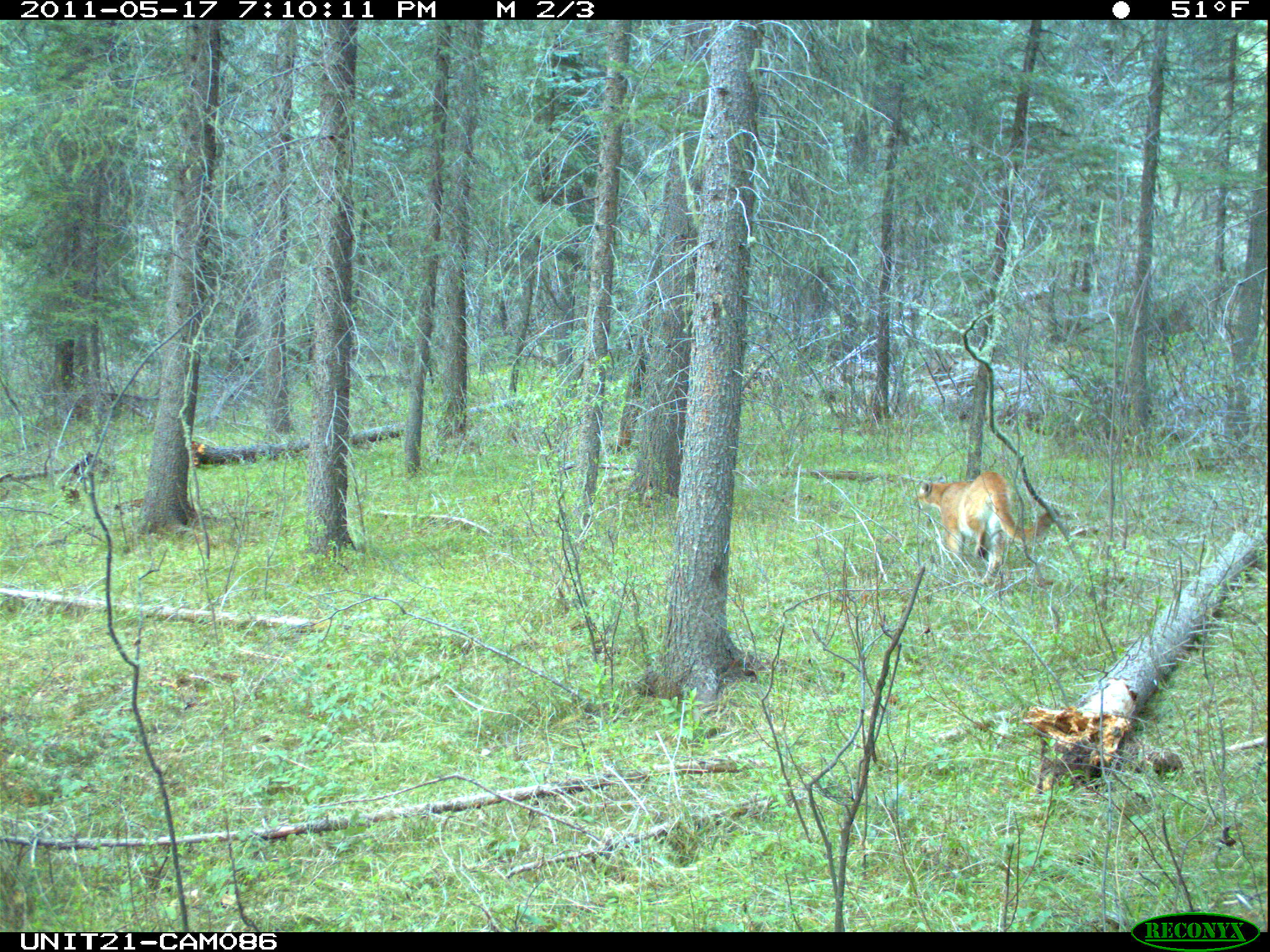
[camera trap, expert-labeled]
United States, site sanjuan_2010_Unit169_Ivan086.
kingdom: Animalia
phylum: Chordata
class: Mammalia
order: Carnivora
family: Felidae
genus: Puma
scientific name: Puma concolor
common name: mountain lion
Puma concolor (mountain lion).